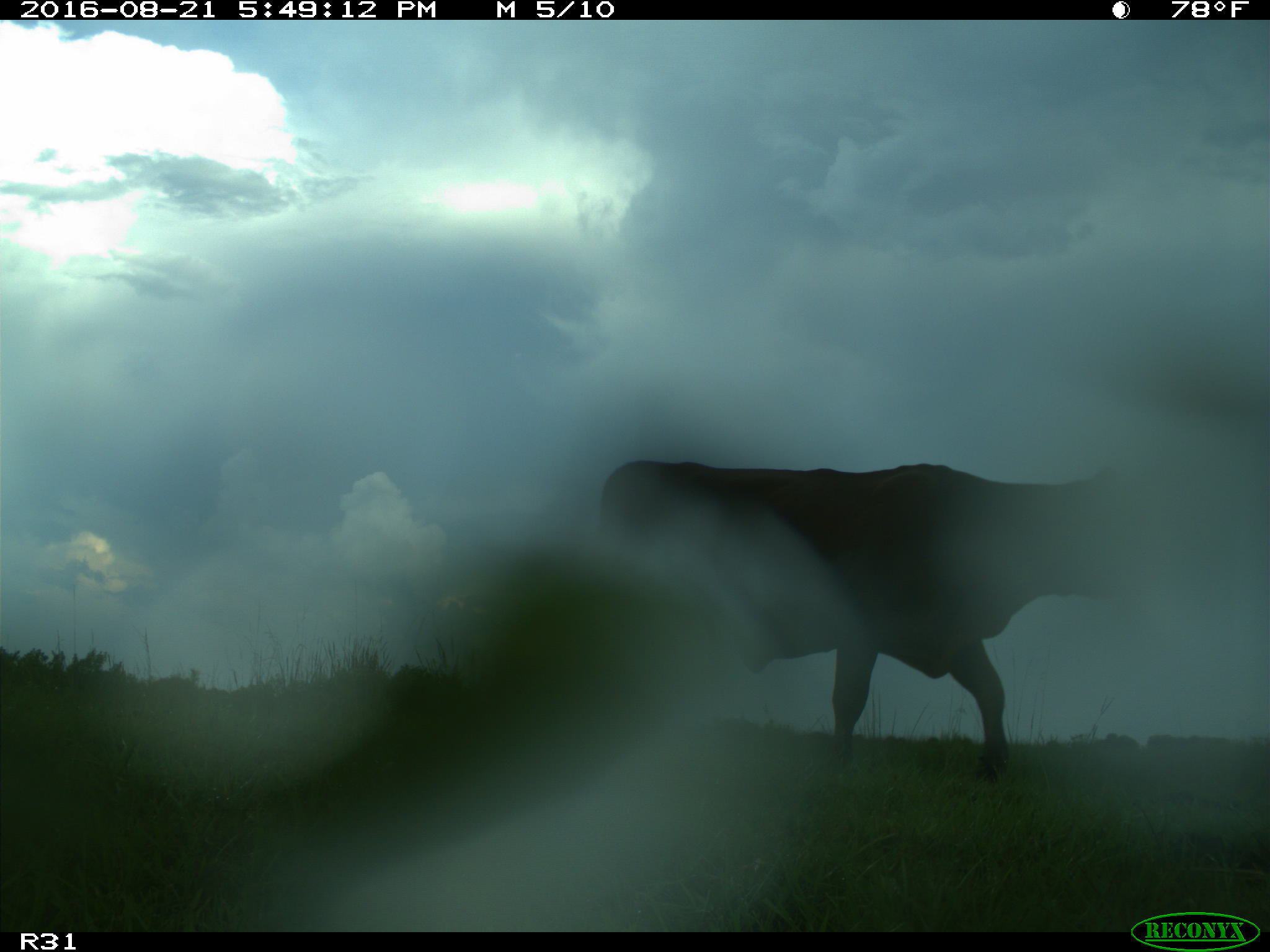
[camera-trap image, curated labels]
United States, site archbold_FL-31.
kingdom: Animalia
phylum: Chordata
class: Mammalia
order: Artiodactyla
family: Bovidae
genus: Bos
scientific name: Bos taurus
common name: domestic cow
Bos taurus (domestic cow).